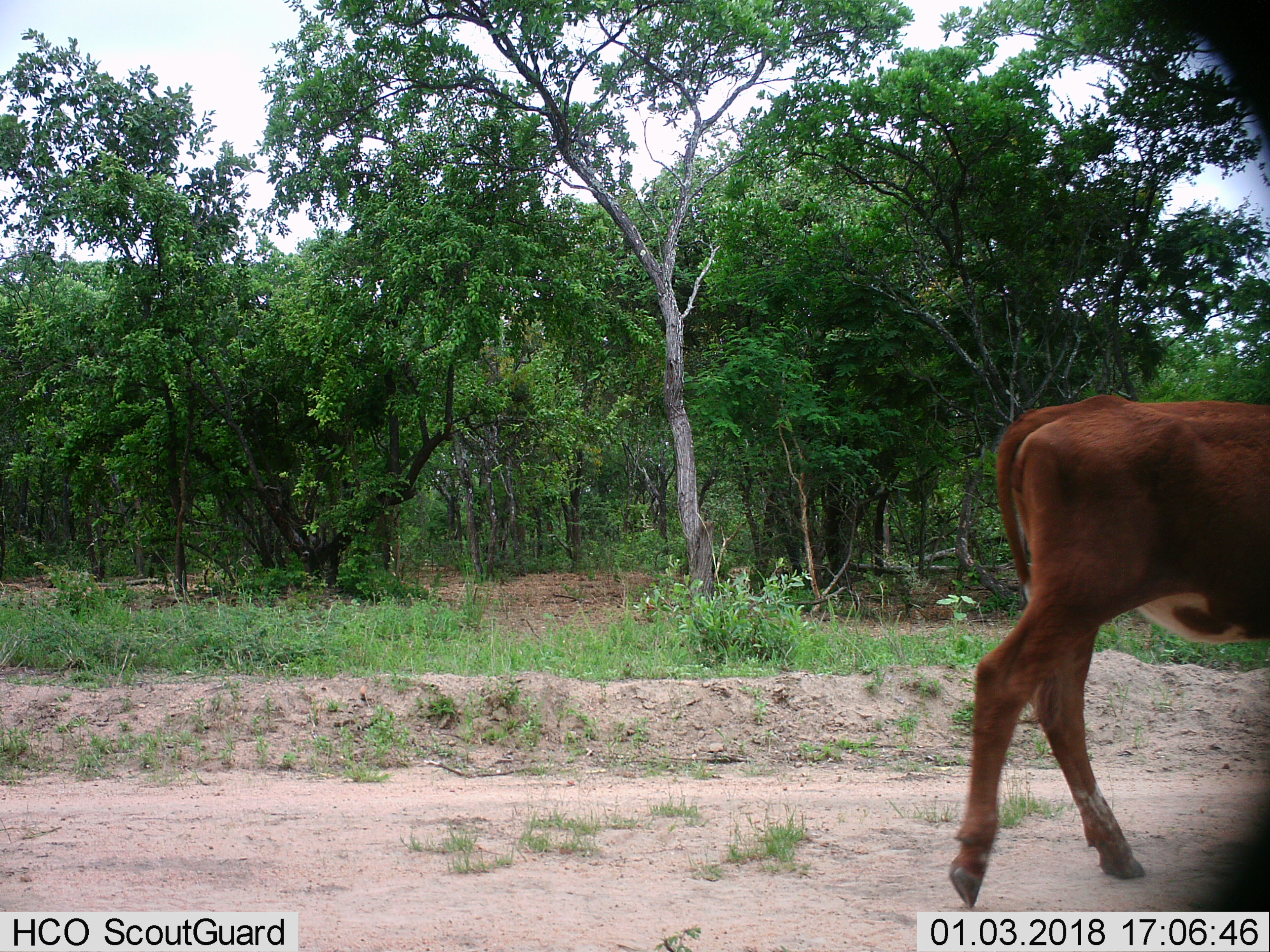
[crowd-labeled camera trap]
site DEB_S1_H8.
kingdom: Animalia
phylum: Chordata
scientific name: Vertebrata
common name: domestic animal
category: domesticanimal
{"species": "domesticanimal (domestic animal) (Vertebrata)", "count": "1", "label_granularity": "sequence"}